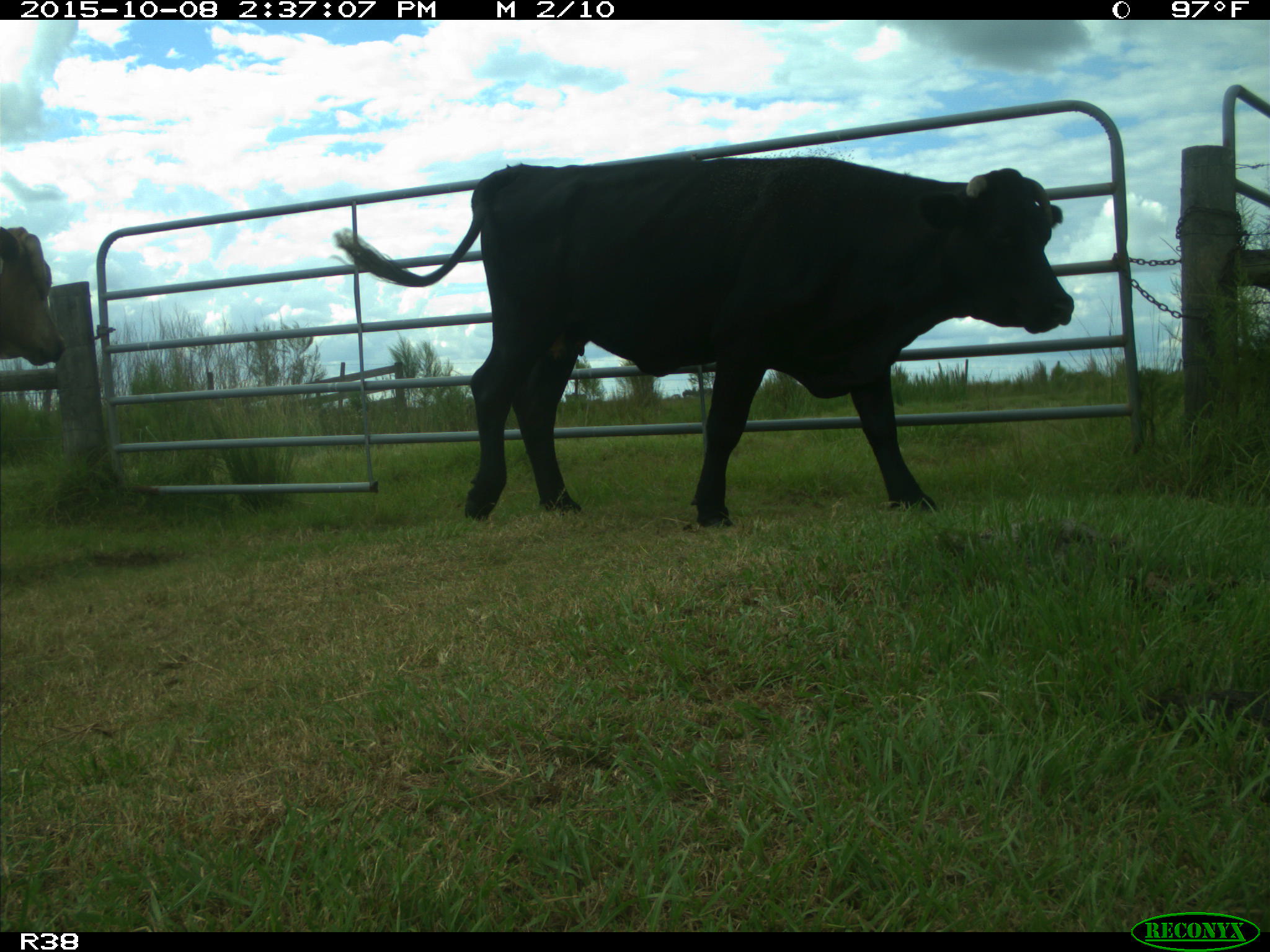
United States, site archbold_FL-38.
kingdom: Animalia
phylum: Chordata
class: Mammalia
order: Artiodactyla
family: Bovidae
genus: Bos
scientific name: Bos taurus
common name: domestic cow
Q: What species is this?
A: Bos taurus (domestic cow).